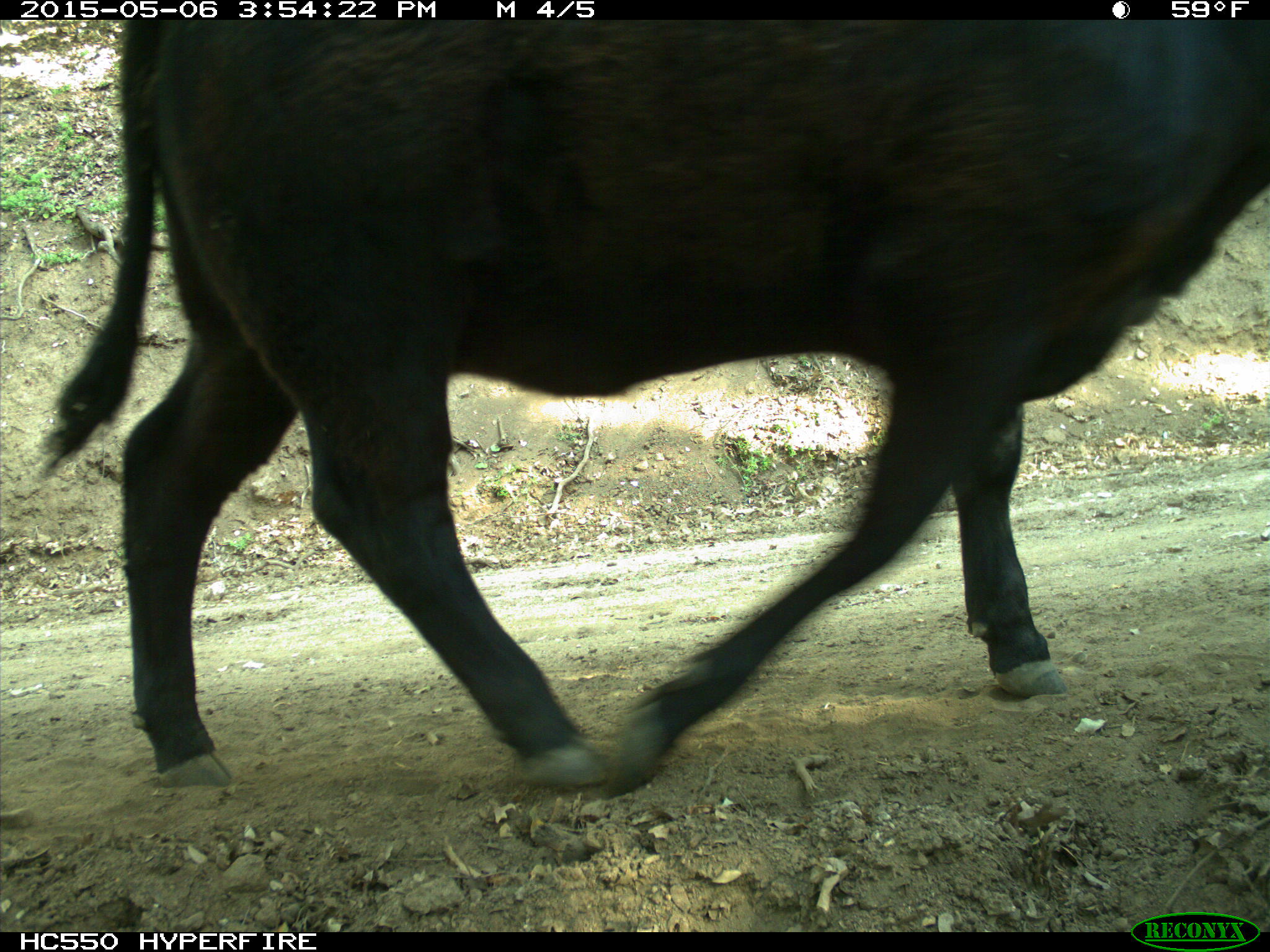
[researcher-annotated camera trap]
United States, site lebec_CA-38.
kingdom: Animalia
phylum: Chordata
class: Mammalia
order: Artiodactyla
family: Bovidae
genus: Bos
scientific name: Bos taurus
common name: domestic cow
Bos taurus (domestic cow).